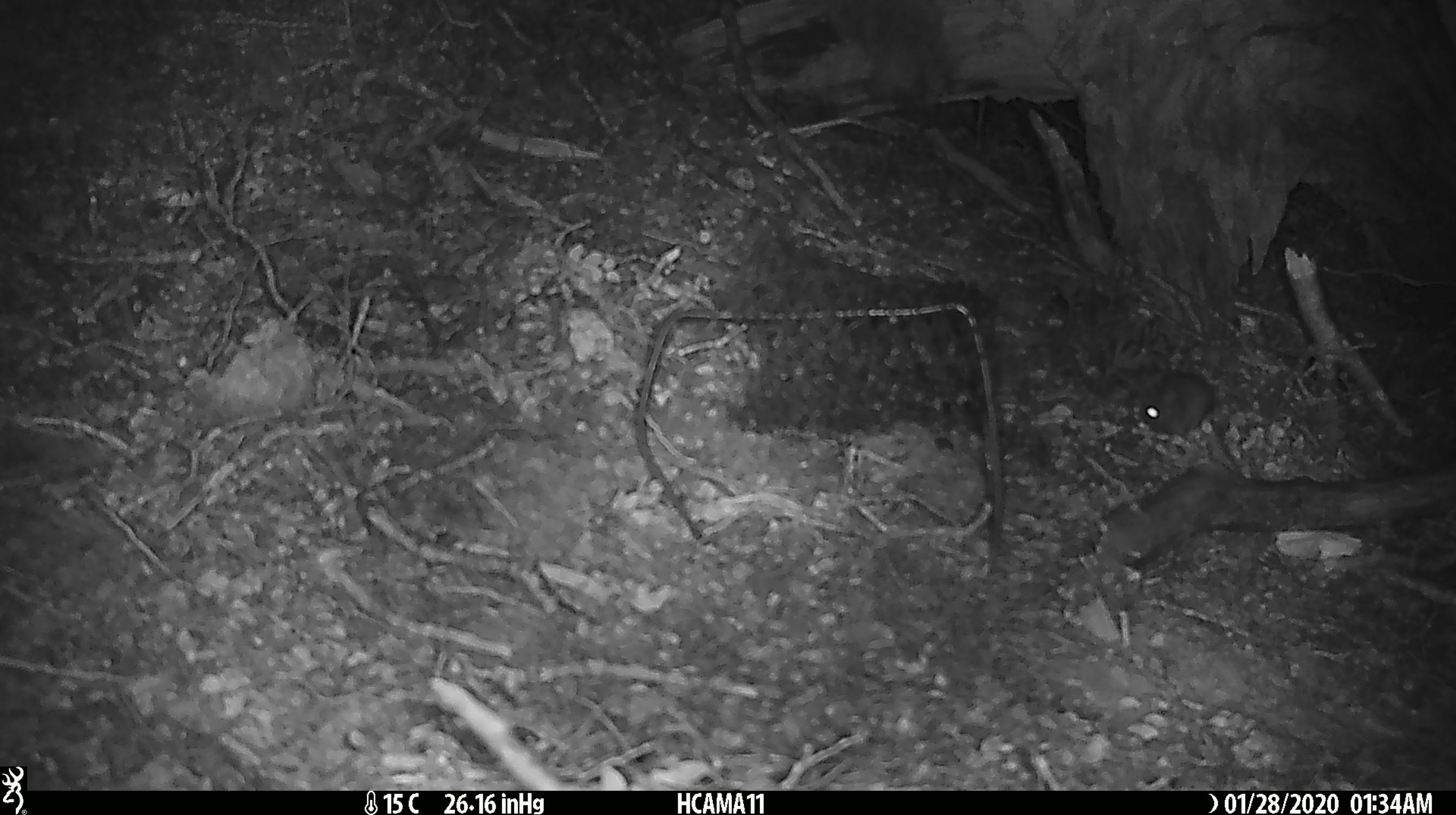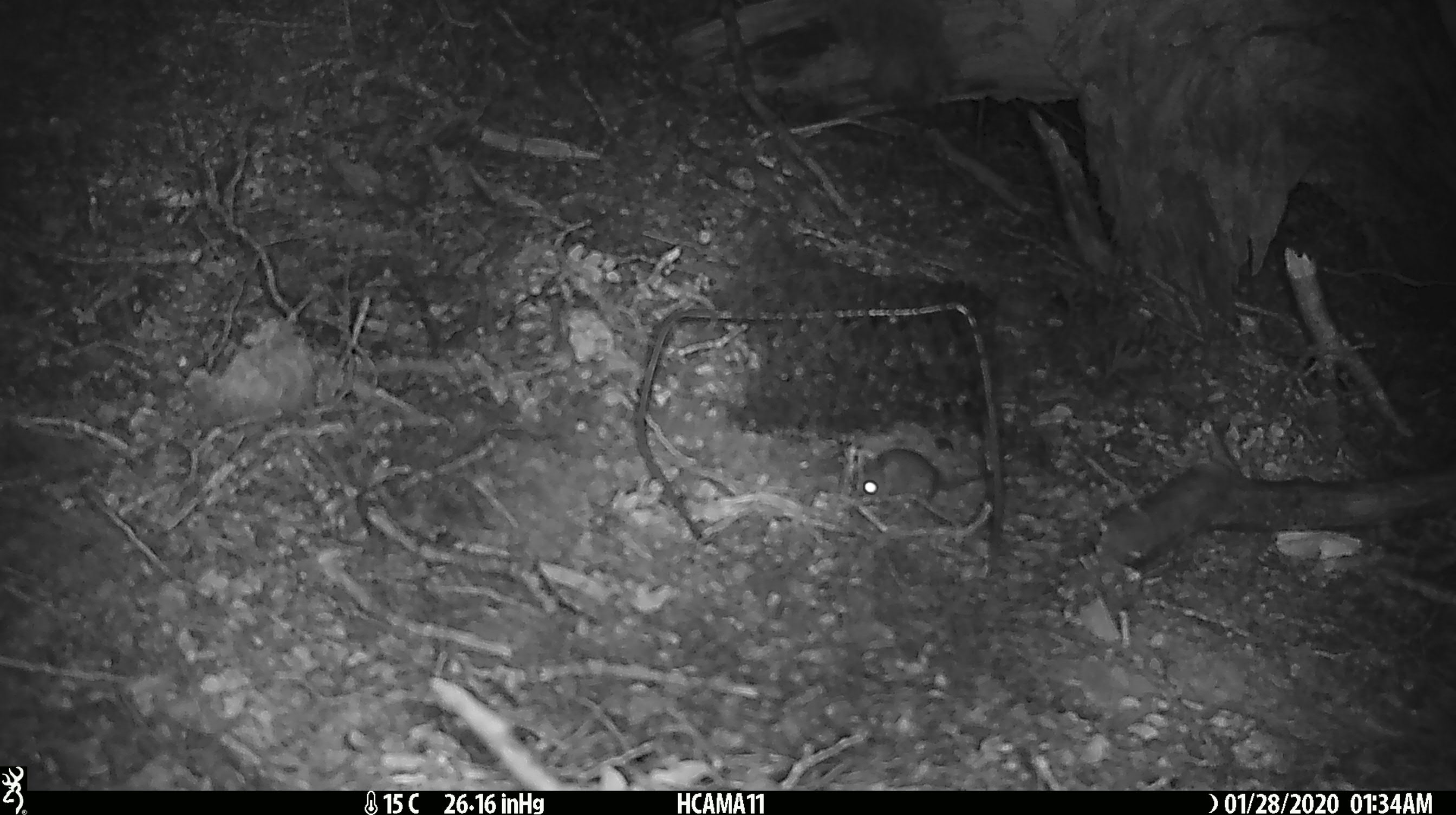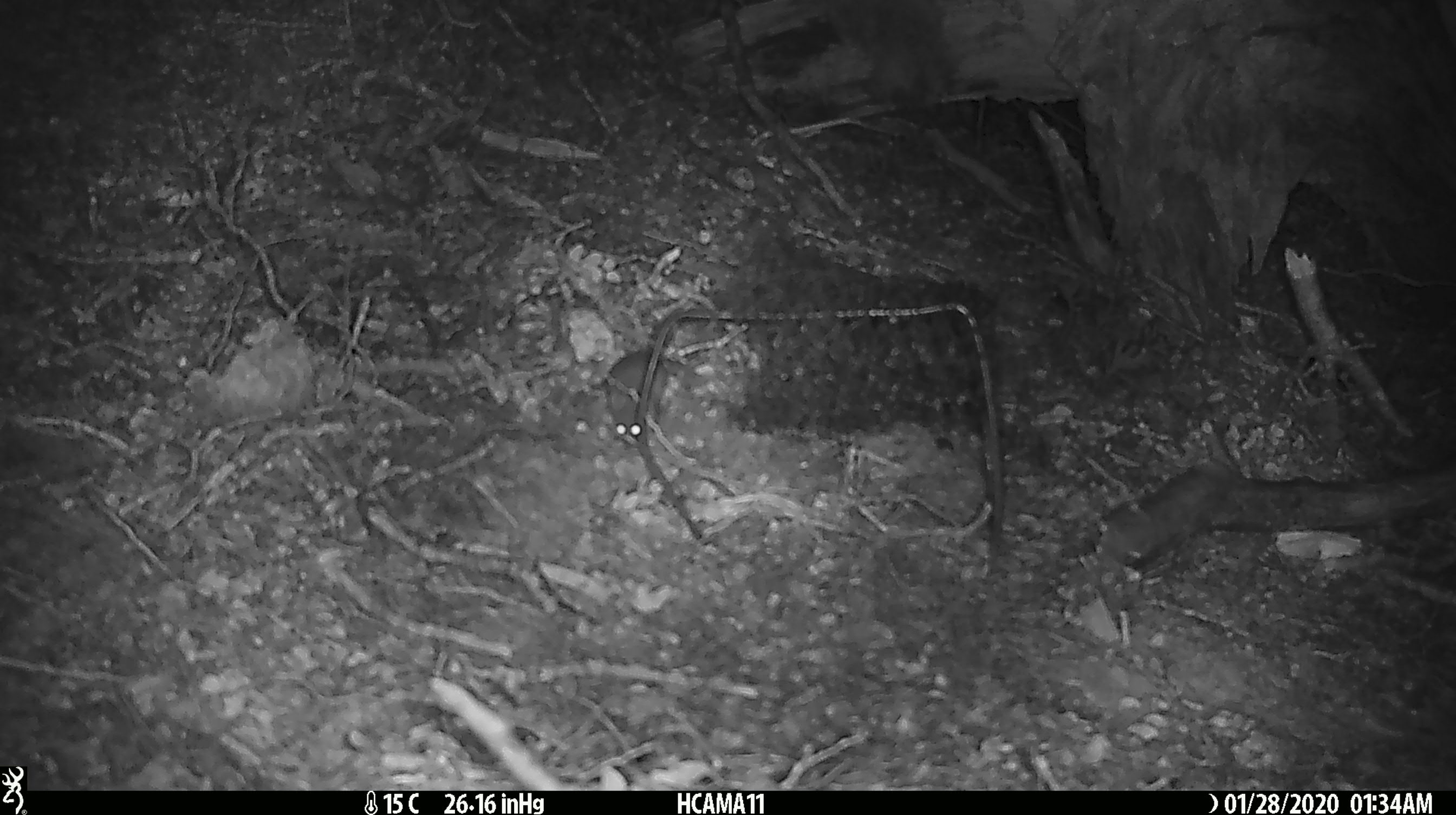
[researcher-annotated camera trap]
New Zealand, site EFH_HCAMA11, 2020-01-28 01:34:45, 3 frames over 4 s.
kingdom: Animalia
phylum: Chordata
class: Mammalia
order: Rodentia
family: Muridae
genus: Mus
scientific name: Mus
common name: mouse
Mouse (Mus).